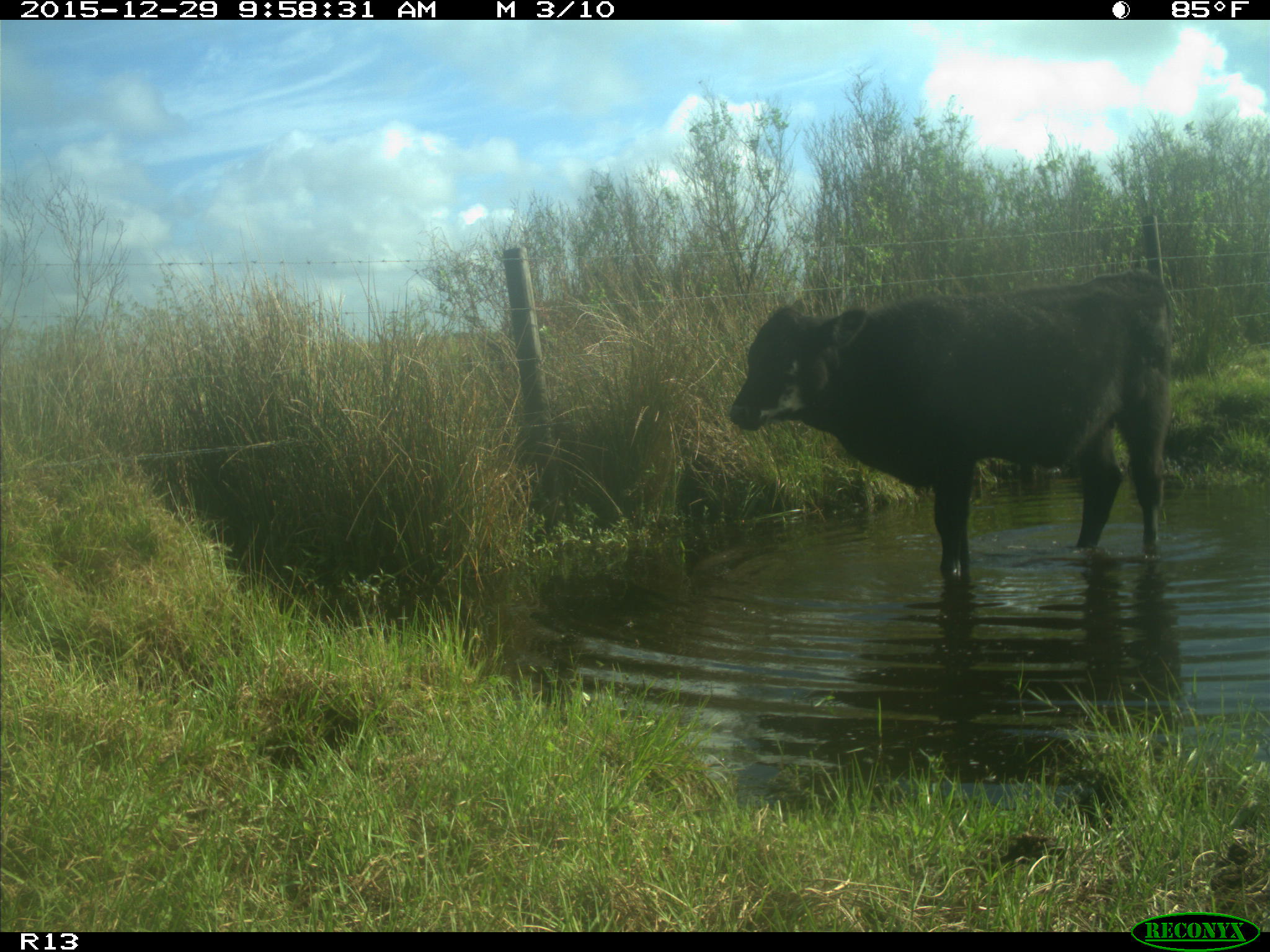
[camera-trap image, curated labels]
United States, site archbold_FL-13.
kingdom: Animalia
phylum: Chordata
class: Mammalia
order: Artiodactyla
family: Bovidae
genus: Bos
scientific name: Bos taurus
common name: domestic cow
Bos taurus (domestic cow).